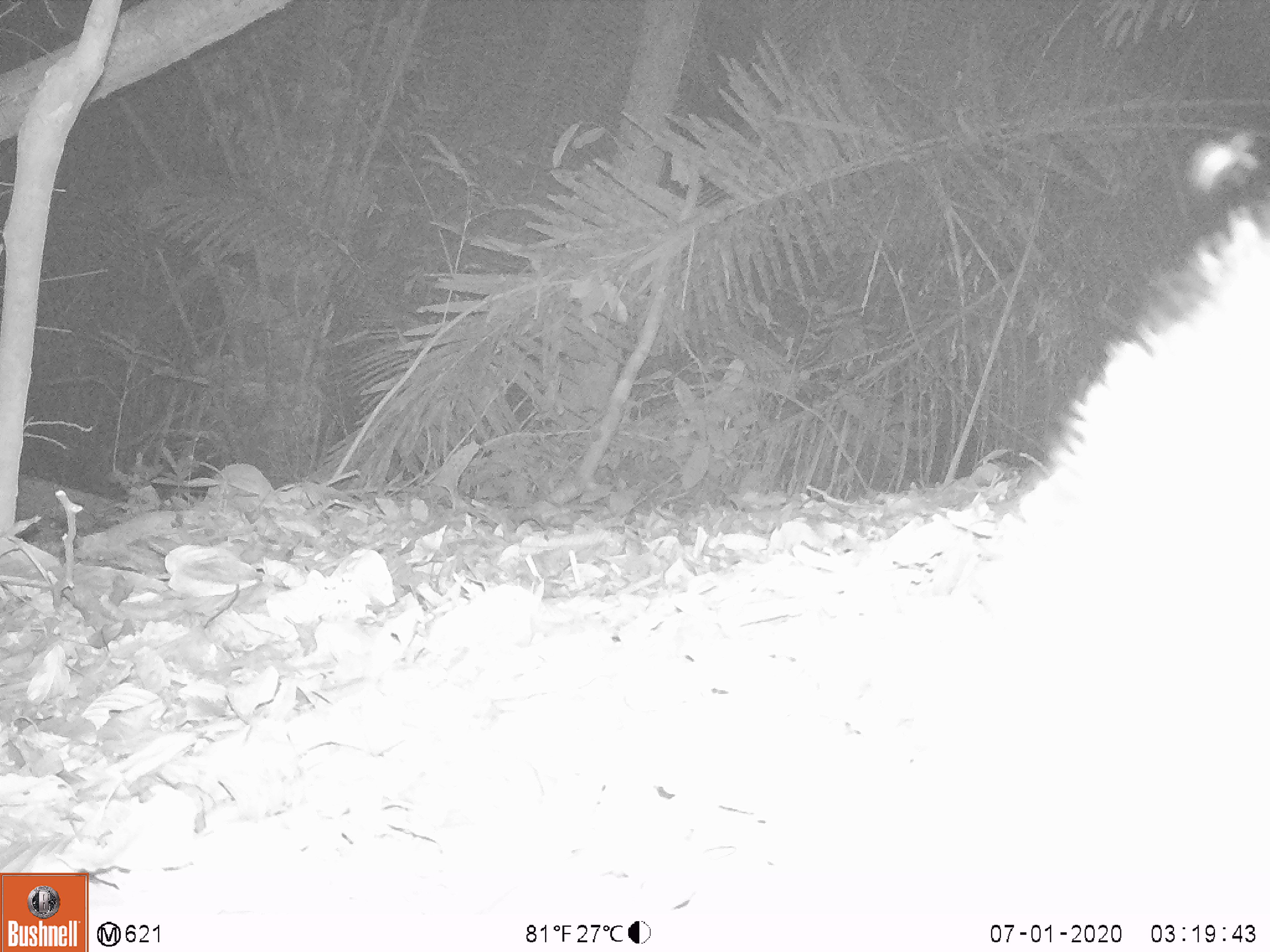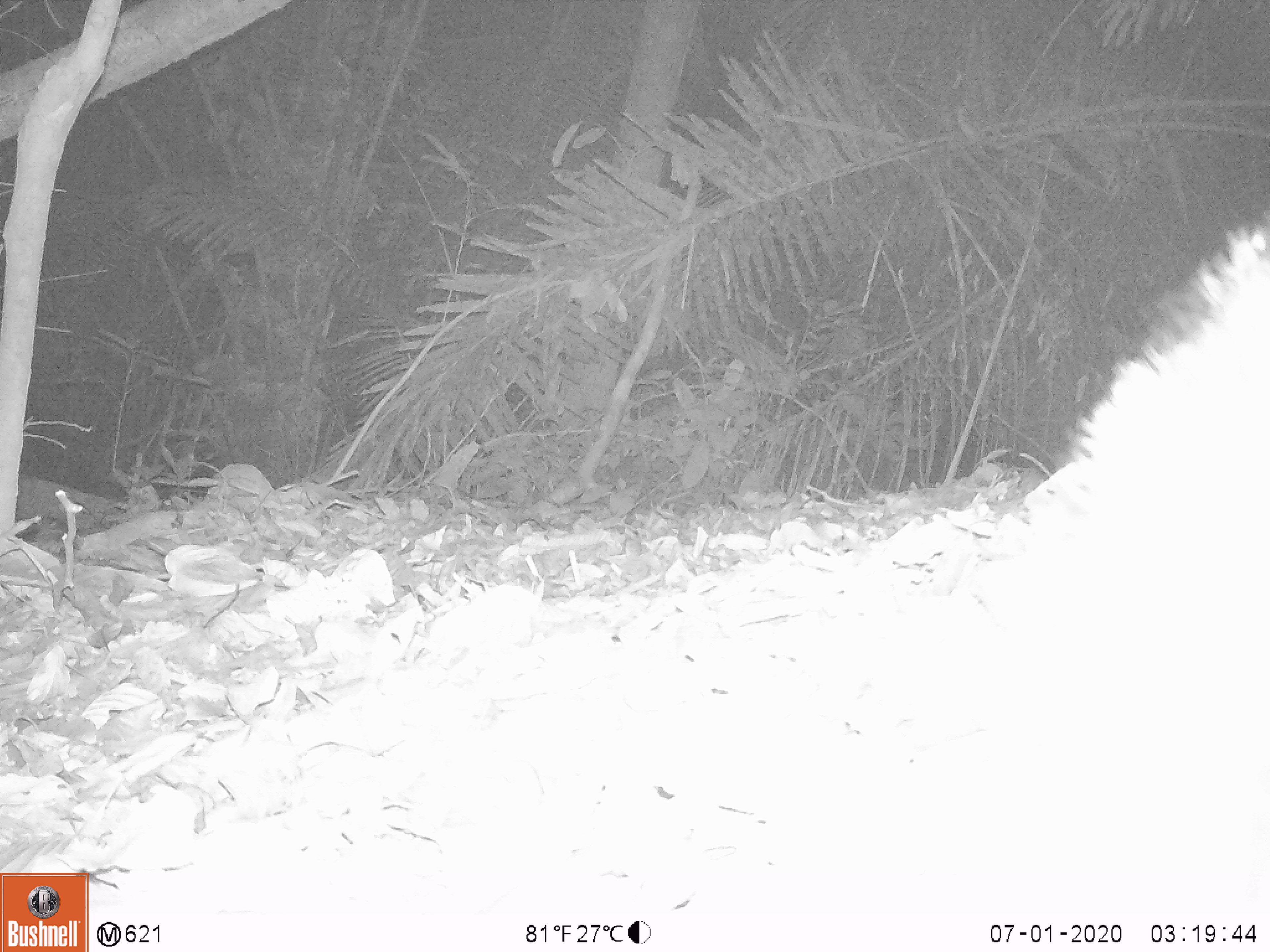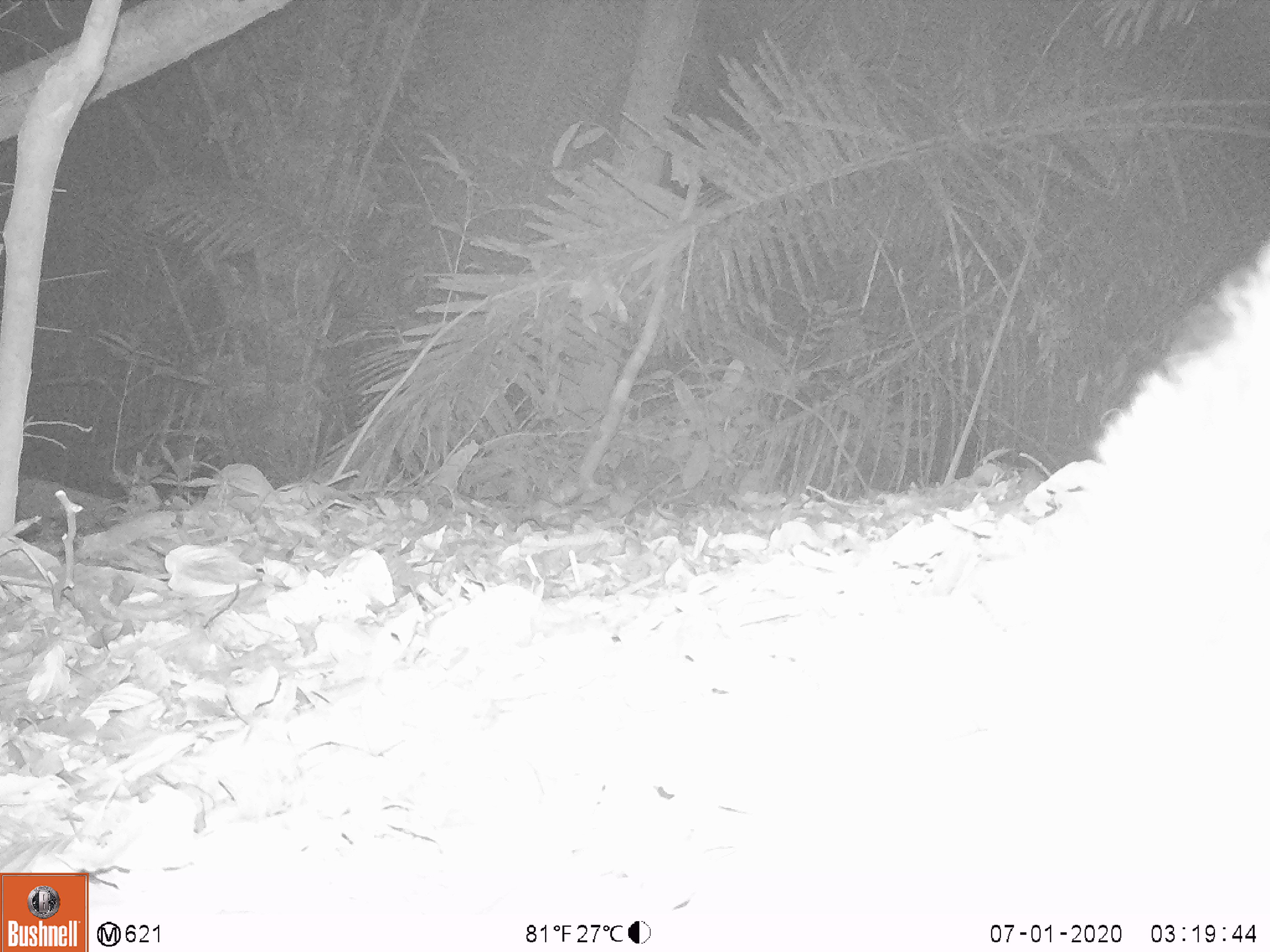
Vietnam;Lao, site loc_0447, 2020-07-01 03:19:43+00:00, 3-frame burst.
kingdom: Animalia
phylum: Chordata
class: Mammalia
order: Artiodactyla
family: Suidae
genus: Sus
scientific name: Sus scrofa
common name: eurasian wild pig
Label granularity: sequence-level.